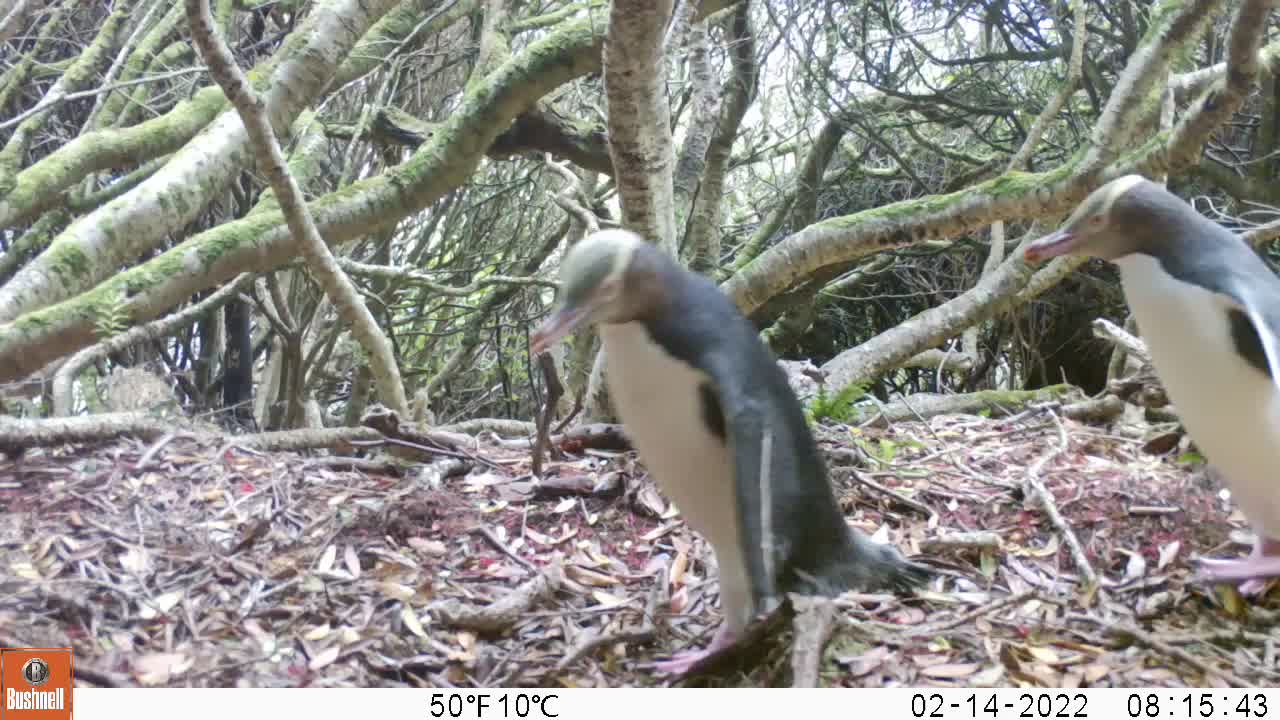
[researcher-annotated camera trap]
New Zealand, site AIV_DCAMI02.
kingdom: Animalia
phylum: Chordata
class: Aves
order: Sphenisciformes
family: Spheniscidae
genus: Megadyptes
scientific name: Megadyptes antipodes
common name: yellow-eyed penguin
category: yellow eyed penguin